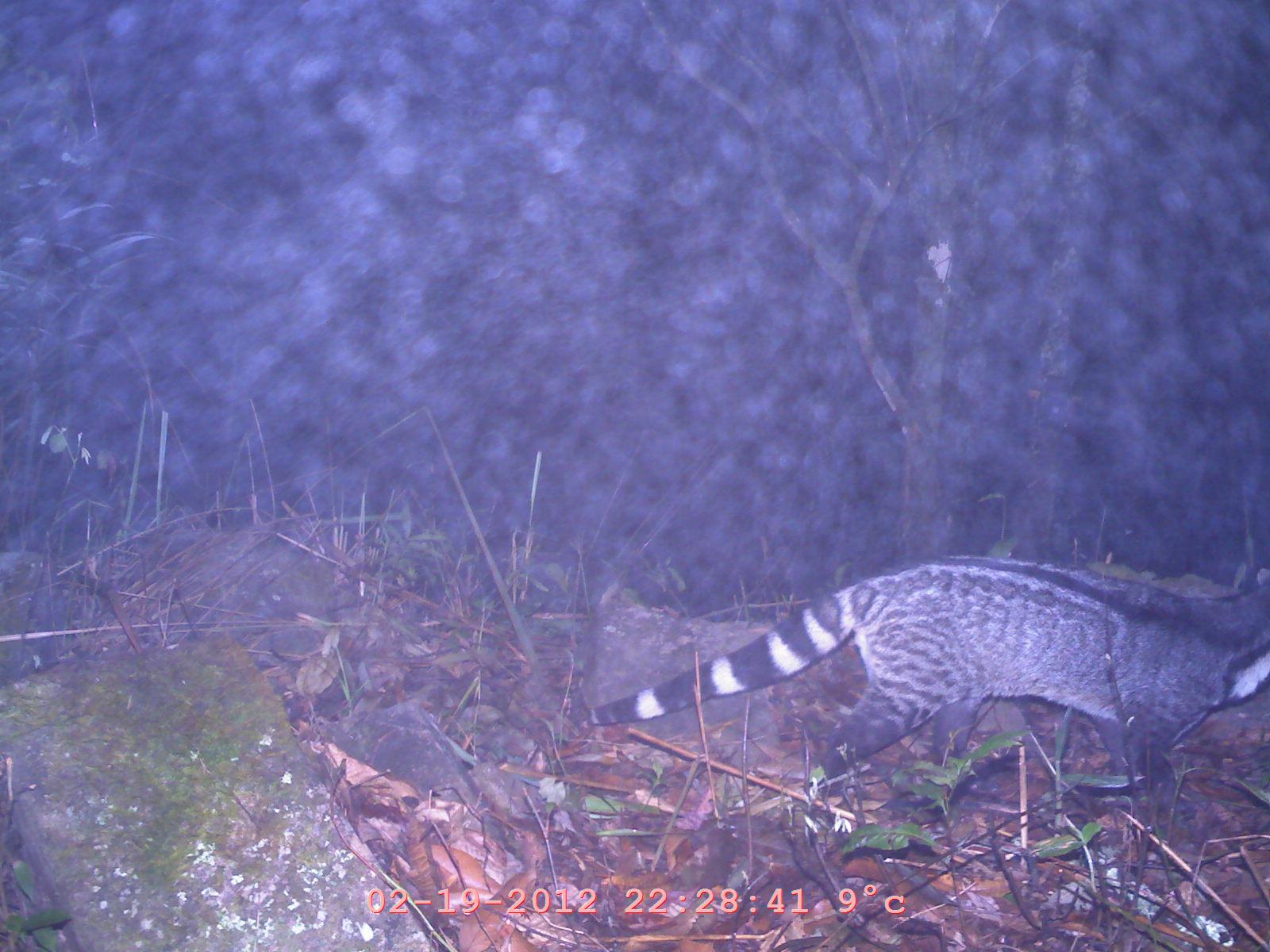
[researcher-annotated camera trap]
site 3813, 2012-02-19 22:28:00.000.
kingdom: Animalia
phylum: Chordata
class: Mammalia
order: Carnivora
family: Viverridae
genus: Viverra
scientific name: Viverra zibetha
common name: large indian civet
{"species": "Viverra zibetha (large indian civet)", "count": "1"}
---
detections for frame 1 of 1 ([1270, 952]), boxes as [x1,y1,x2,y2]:
viverra zibetha: [579,544,1268,825]